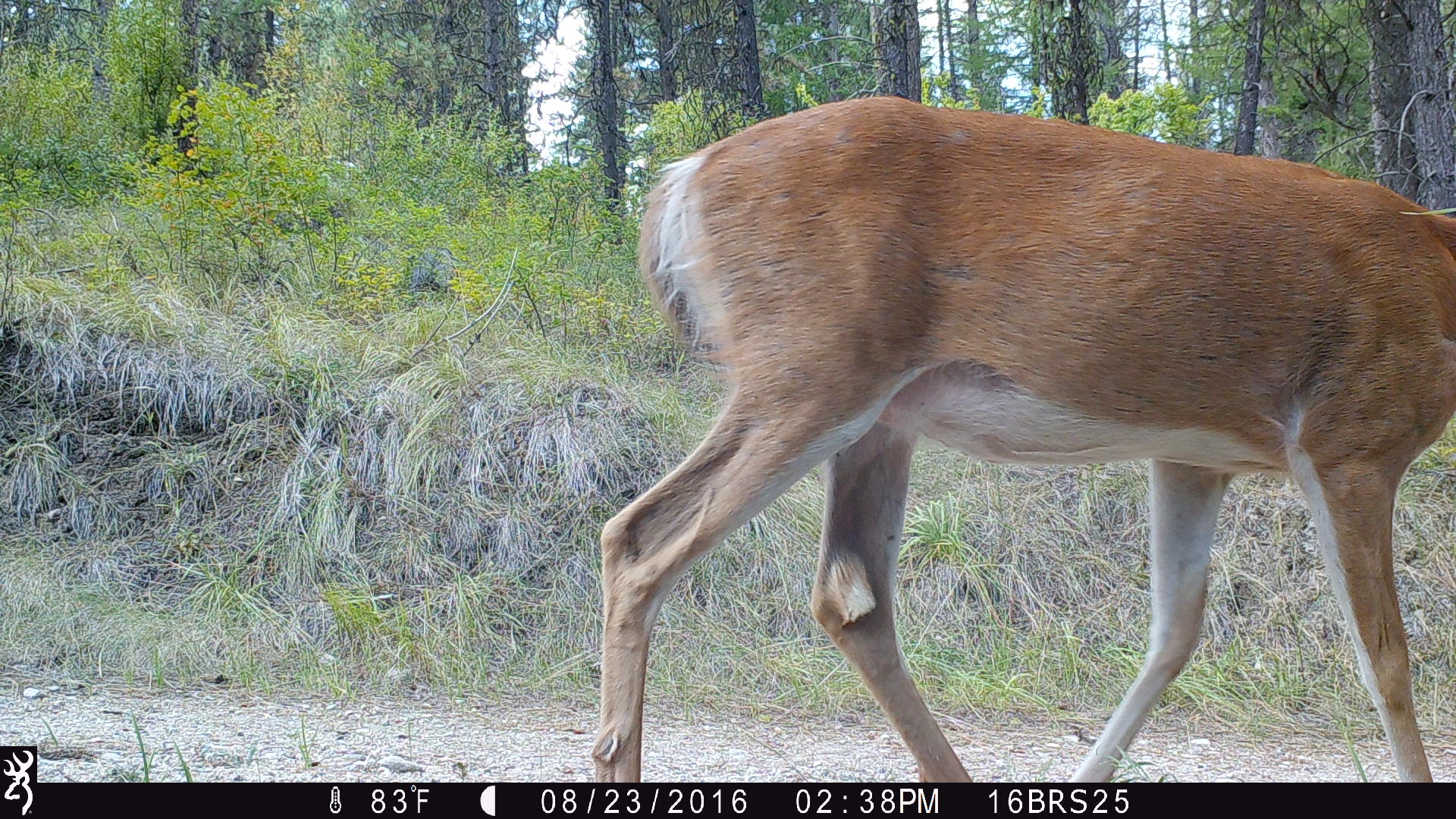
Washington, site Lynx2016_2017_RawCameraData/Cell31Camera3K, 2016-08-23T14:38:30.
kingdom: Animalia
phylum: Chordata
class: Mammalia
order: Artiodactyla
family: Cervidae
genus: Odocoileus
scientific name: Odocoileus virginianus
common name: white-tailed deer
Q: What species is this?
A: Odocoileus virginianus (white-tailed deer).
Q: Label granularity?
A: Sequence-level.